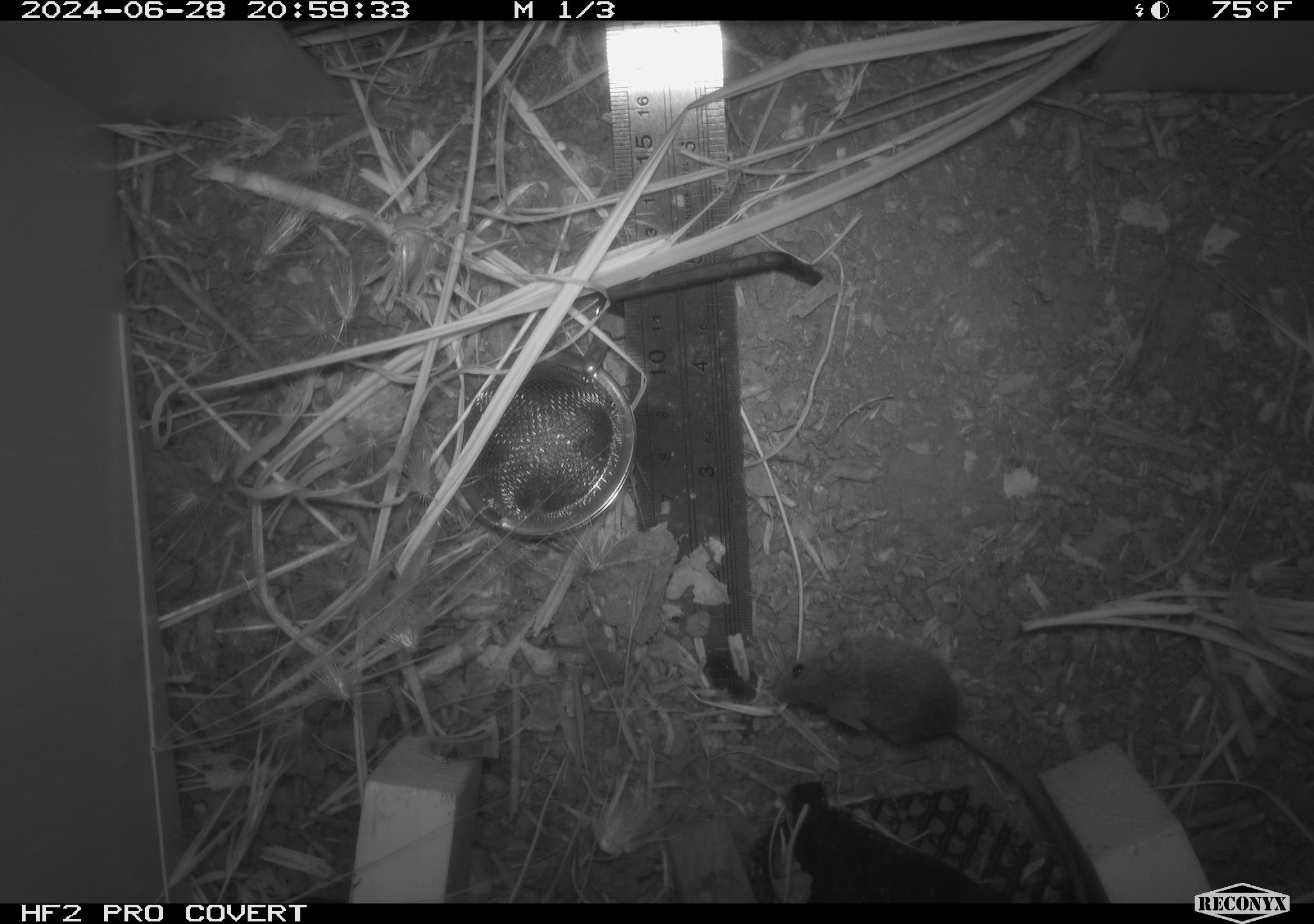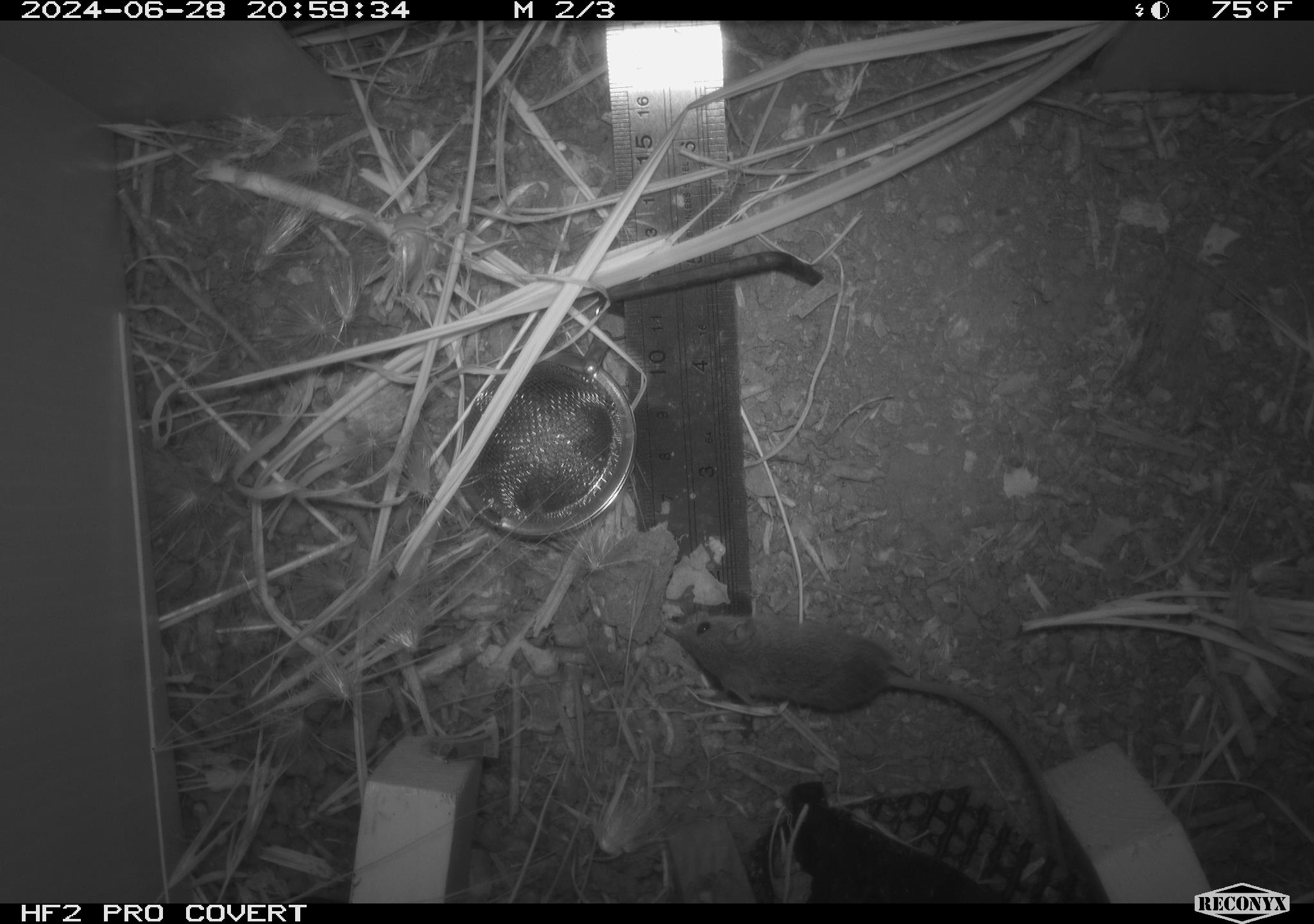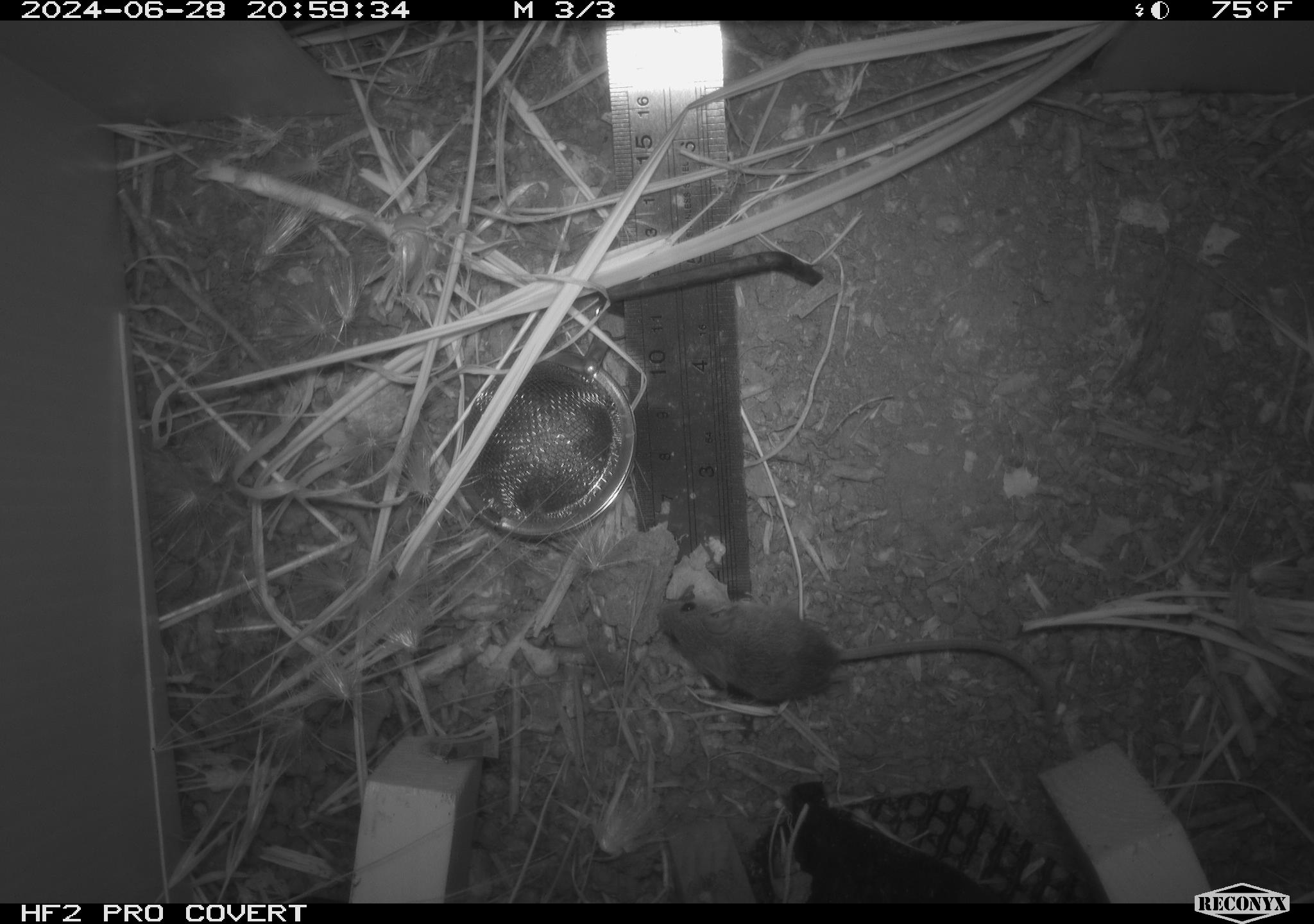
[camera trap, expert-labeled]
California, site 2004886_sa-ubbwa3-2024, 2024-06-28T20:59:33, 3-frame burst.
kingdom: Animalia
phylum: Chordata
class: Mammalia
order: Rodentia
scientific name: Rodentia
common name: mouse species